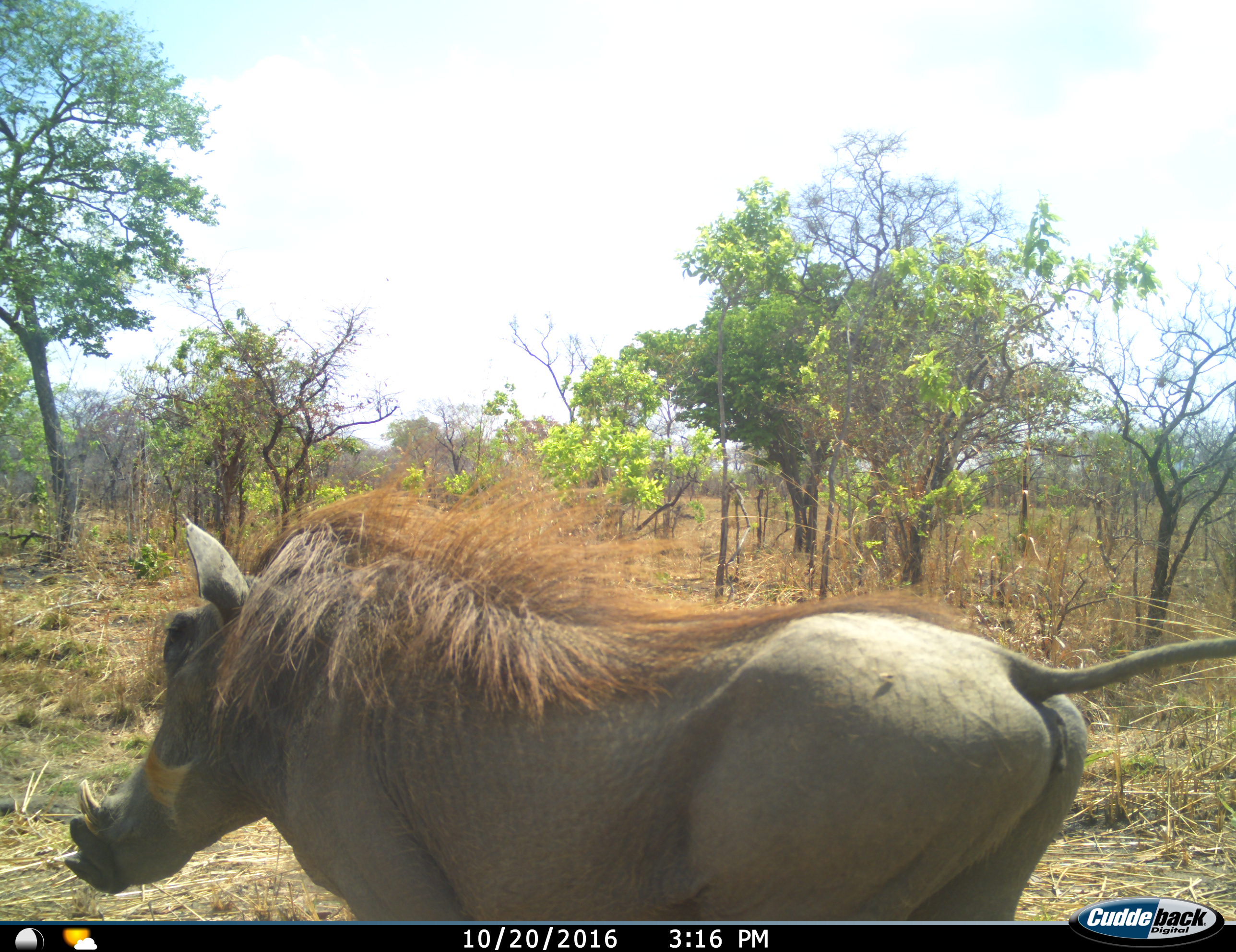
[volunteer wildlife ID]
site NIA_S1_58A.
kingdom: Animalia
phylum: Chordata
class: Mammalia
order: Artiodactyla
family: Suidae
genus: Phacochoerus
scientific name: Phacochoerus africanus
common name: warthog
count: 1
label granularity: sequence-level